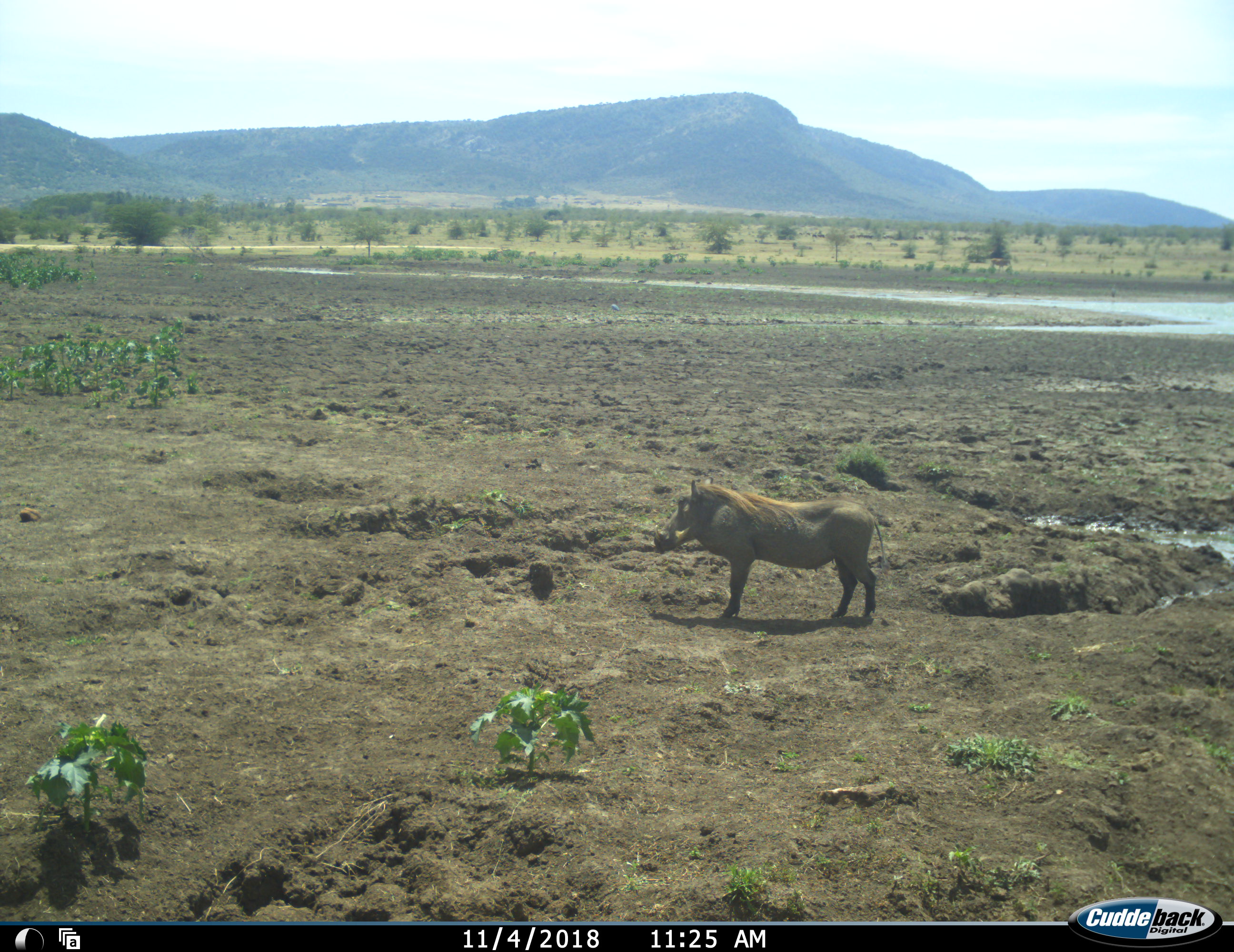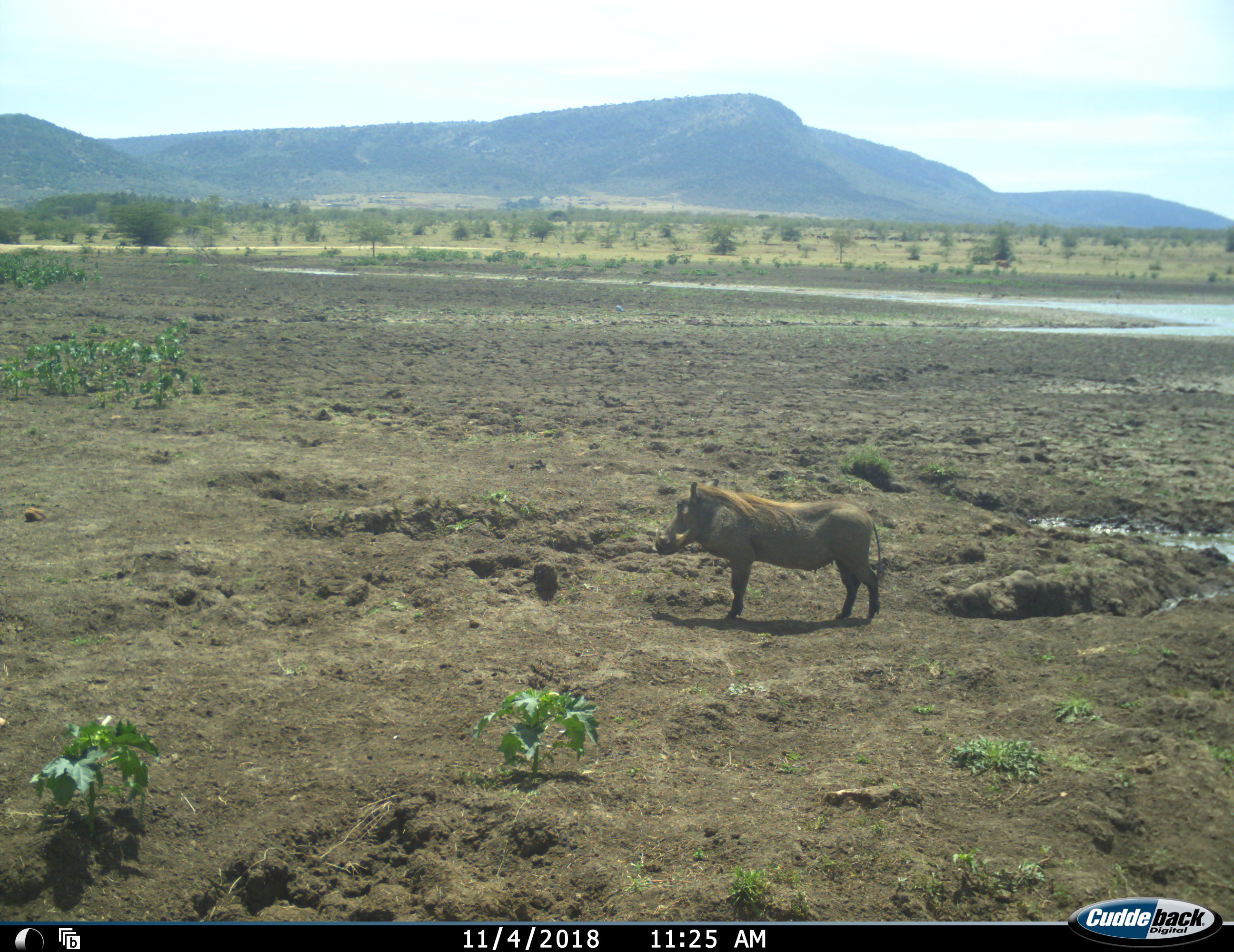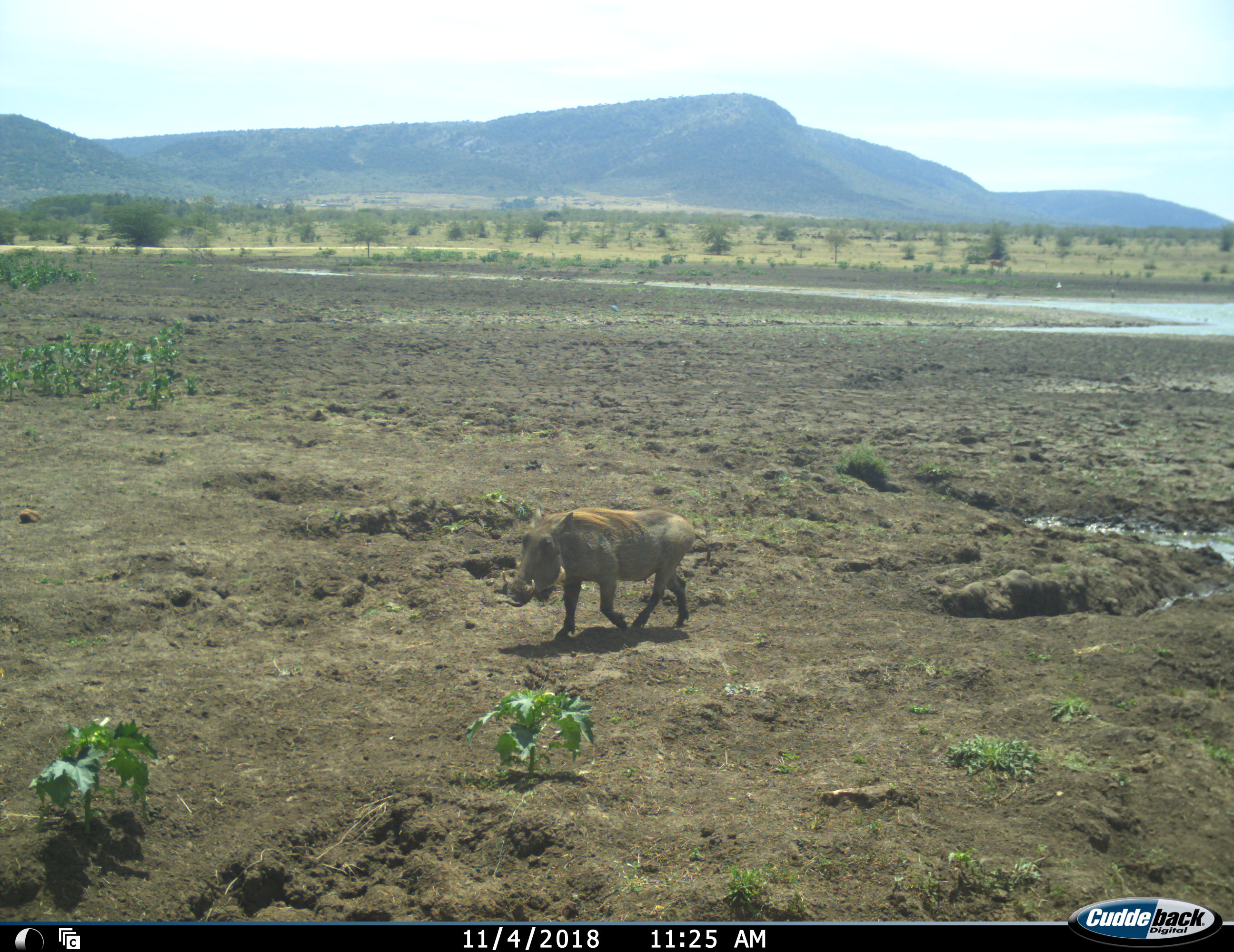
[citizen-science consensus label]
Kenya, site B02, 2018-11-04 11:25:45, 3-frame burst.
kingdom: Animalia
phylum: Chordata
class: Mammalia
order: Artiodactyla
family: Suidae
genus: Phacochoerus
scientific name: Phacochoerus africanus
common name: warthog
Warthog (Phacochoerus africanus), count 1. Behavior (volunteer vote fractions): standing 30%, resting 0%, moving 80%, interacting 0%. Young present (vote fraction): 0%. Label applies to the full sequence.